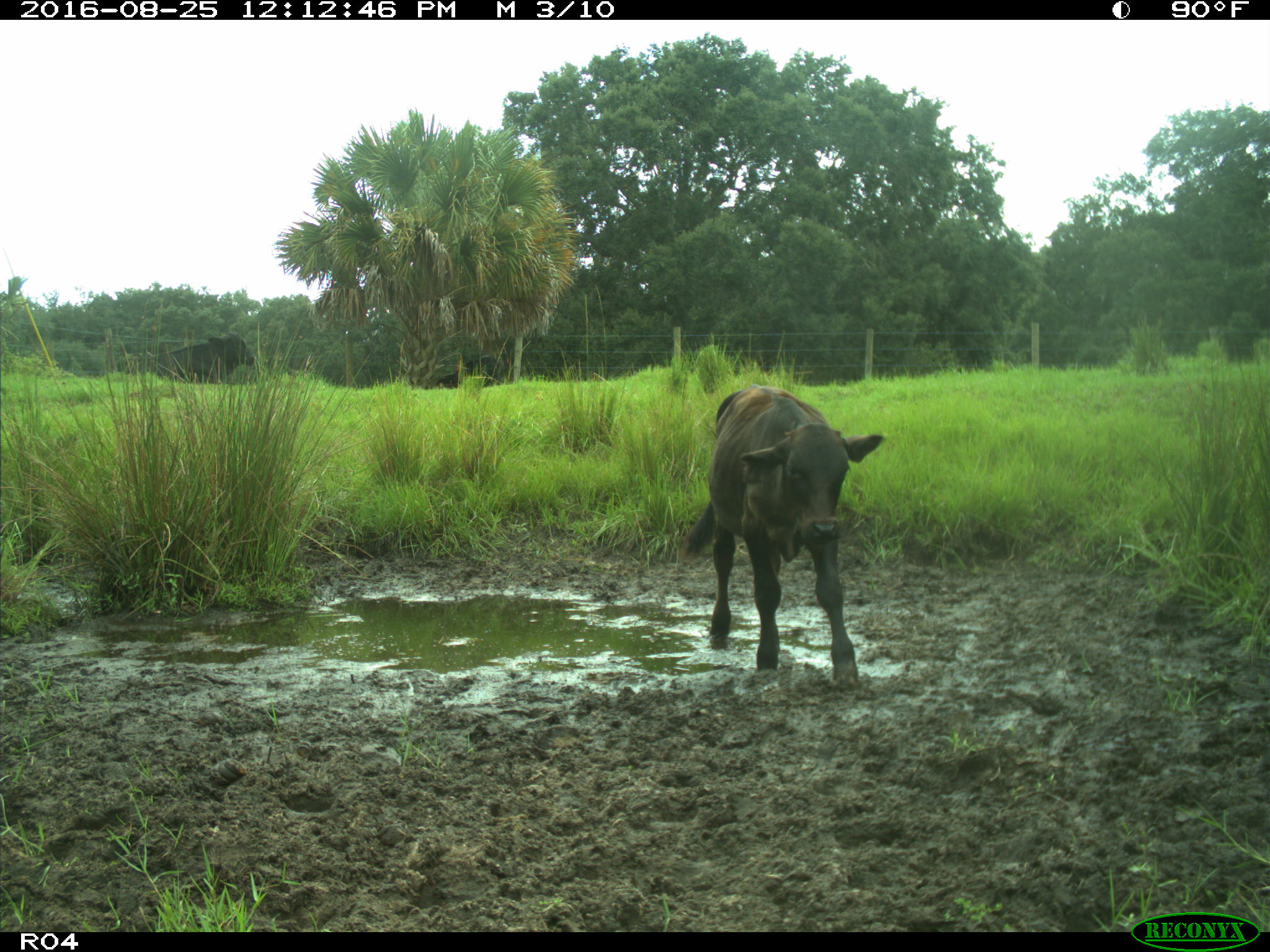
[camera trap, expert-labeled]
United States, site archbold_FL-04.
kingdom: Animalia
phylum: Chordata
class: Mammalia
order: Artiodactyla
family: Bovidae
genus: Bos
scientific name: Bos taurus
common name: domestic cow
Bos taurus (domestic cow).